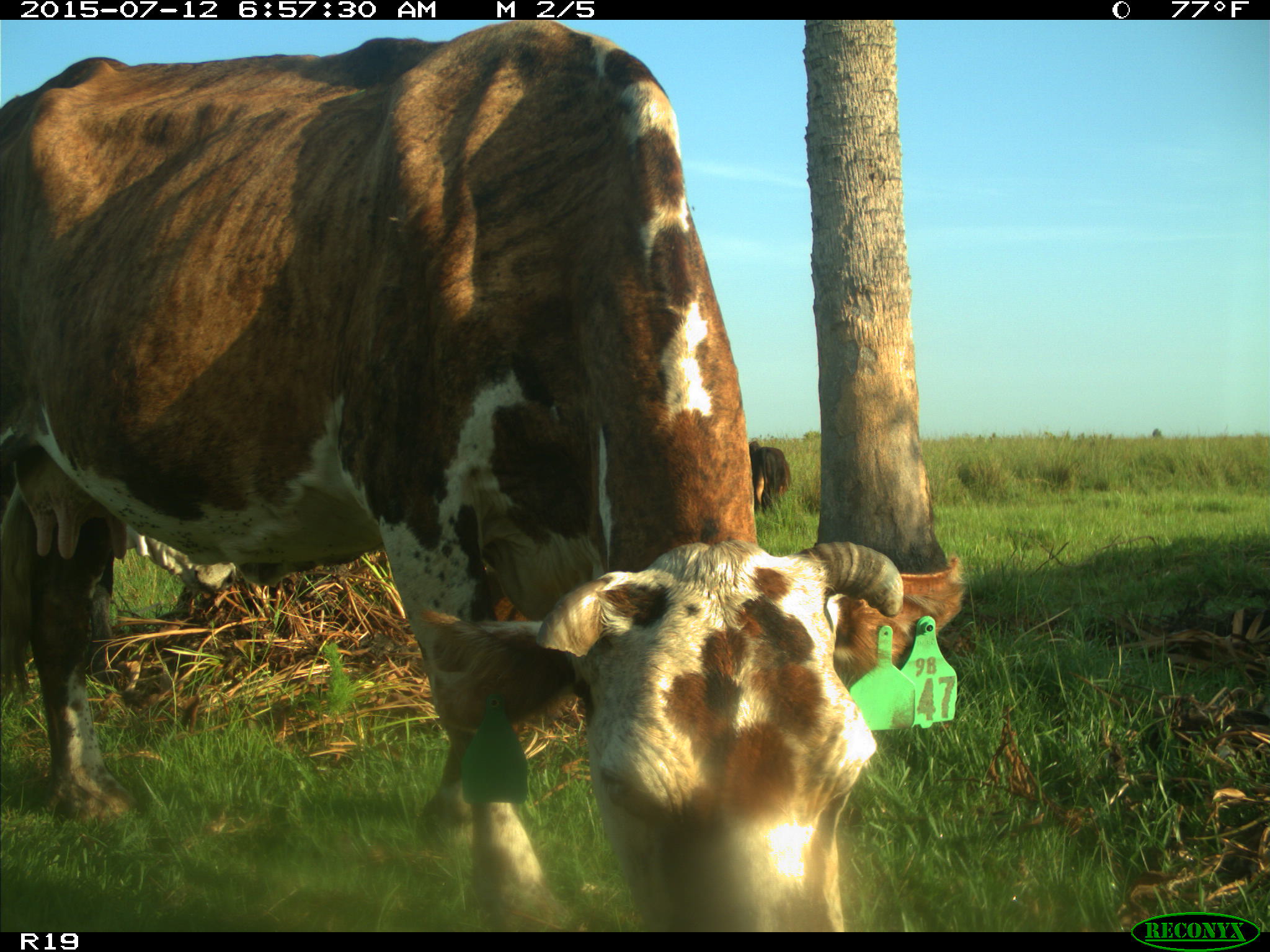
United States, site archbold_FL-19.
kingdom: Animalia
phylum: Chordata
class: Mammalia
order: Artiodactyla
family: Bovidae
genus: Bos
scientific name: Bos taurus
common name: domestic cow